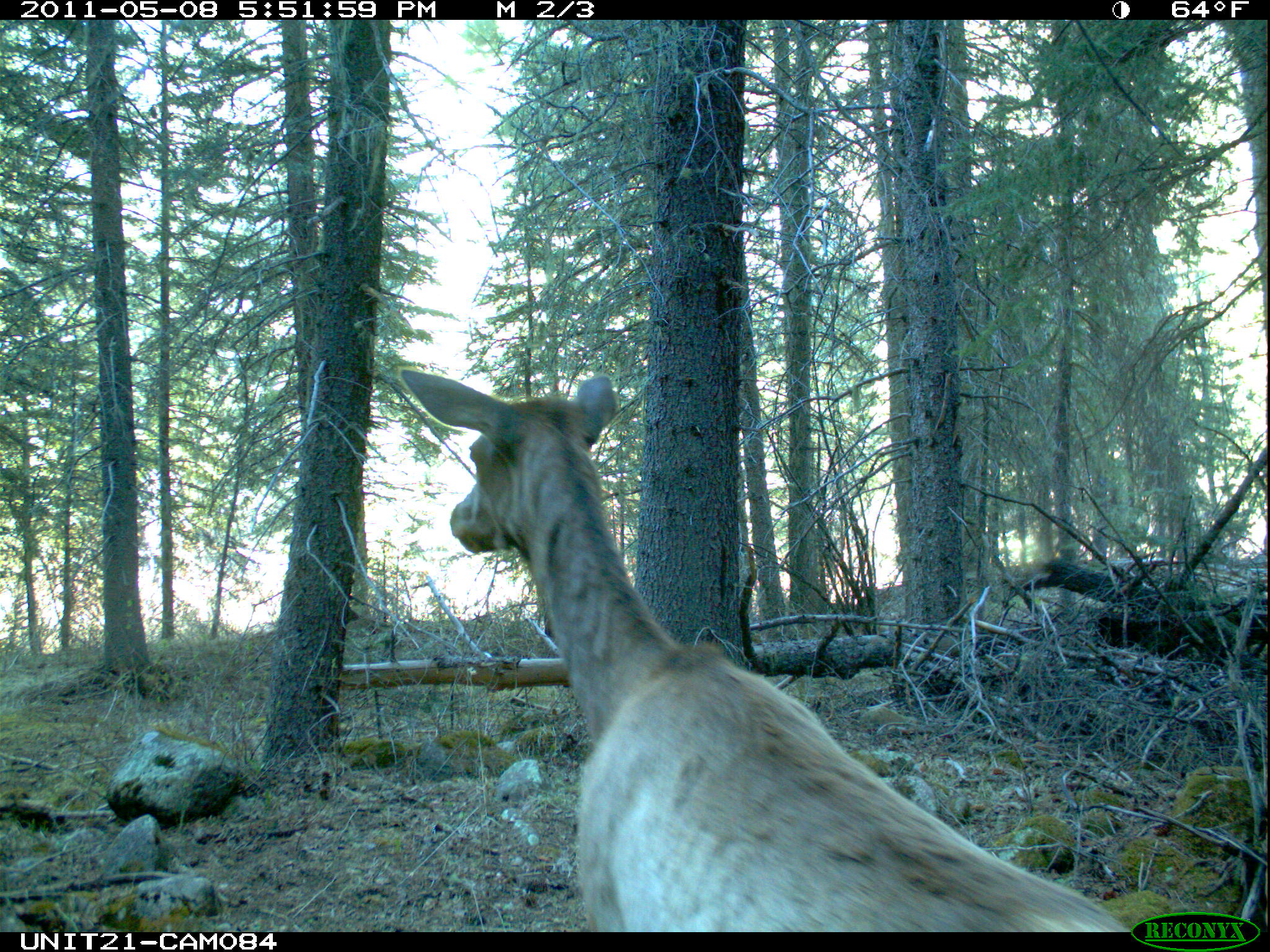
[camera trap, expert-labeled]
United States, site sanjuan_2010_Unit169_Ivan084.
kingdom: Animalia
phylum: Chordata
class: Mammalia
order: Artiodactyla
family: Cervidae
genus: Cervus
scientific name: Cervus elaphus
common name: red deer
Cervus elaphus (red deer).